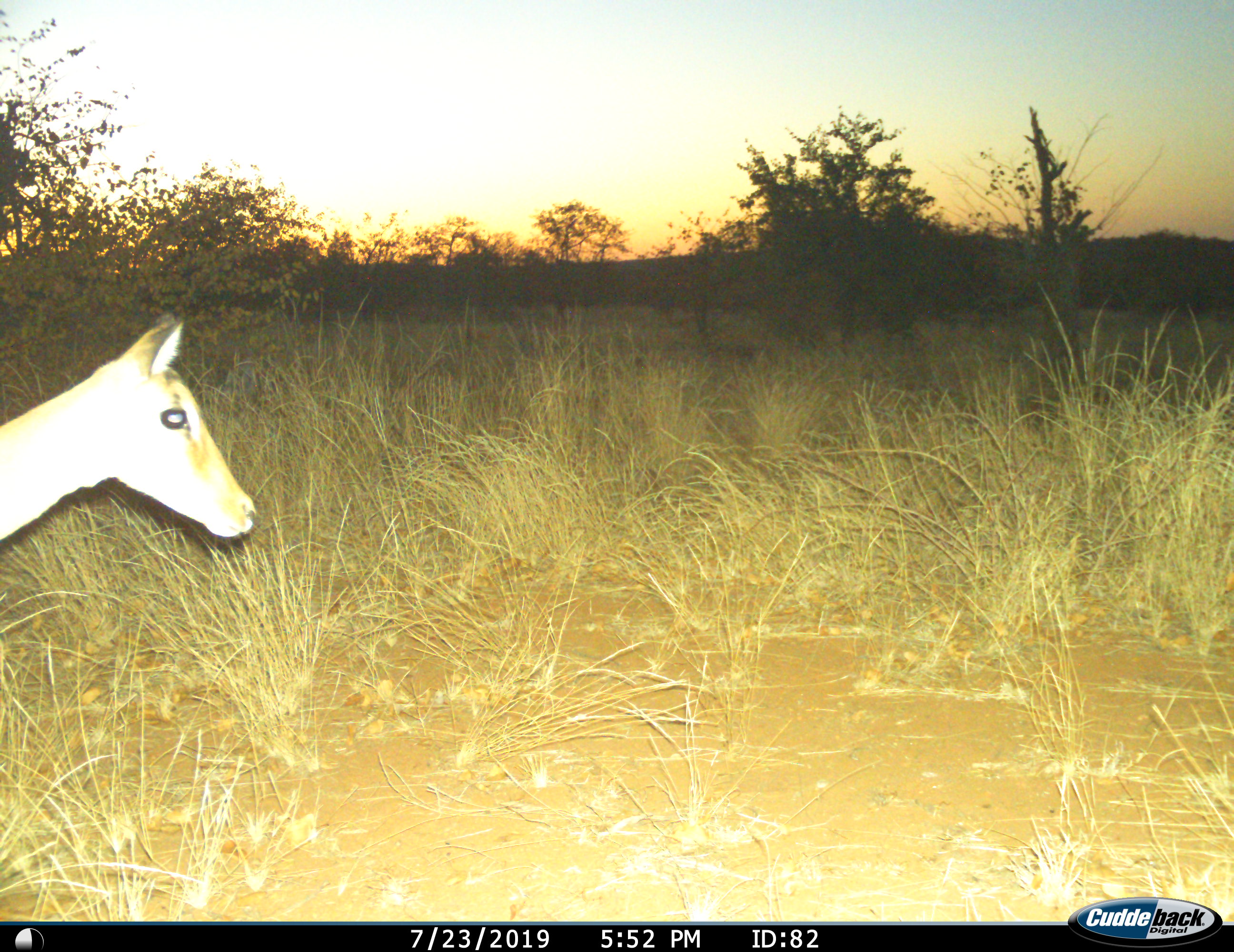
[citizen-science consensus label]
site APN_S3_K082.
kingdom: Animalia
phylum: Chordata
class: Mammalia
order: Artiodactyla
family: Bovidae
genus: Aepyceros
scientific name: Aepyceros melampus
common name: impala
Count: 1.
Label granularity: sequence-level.